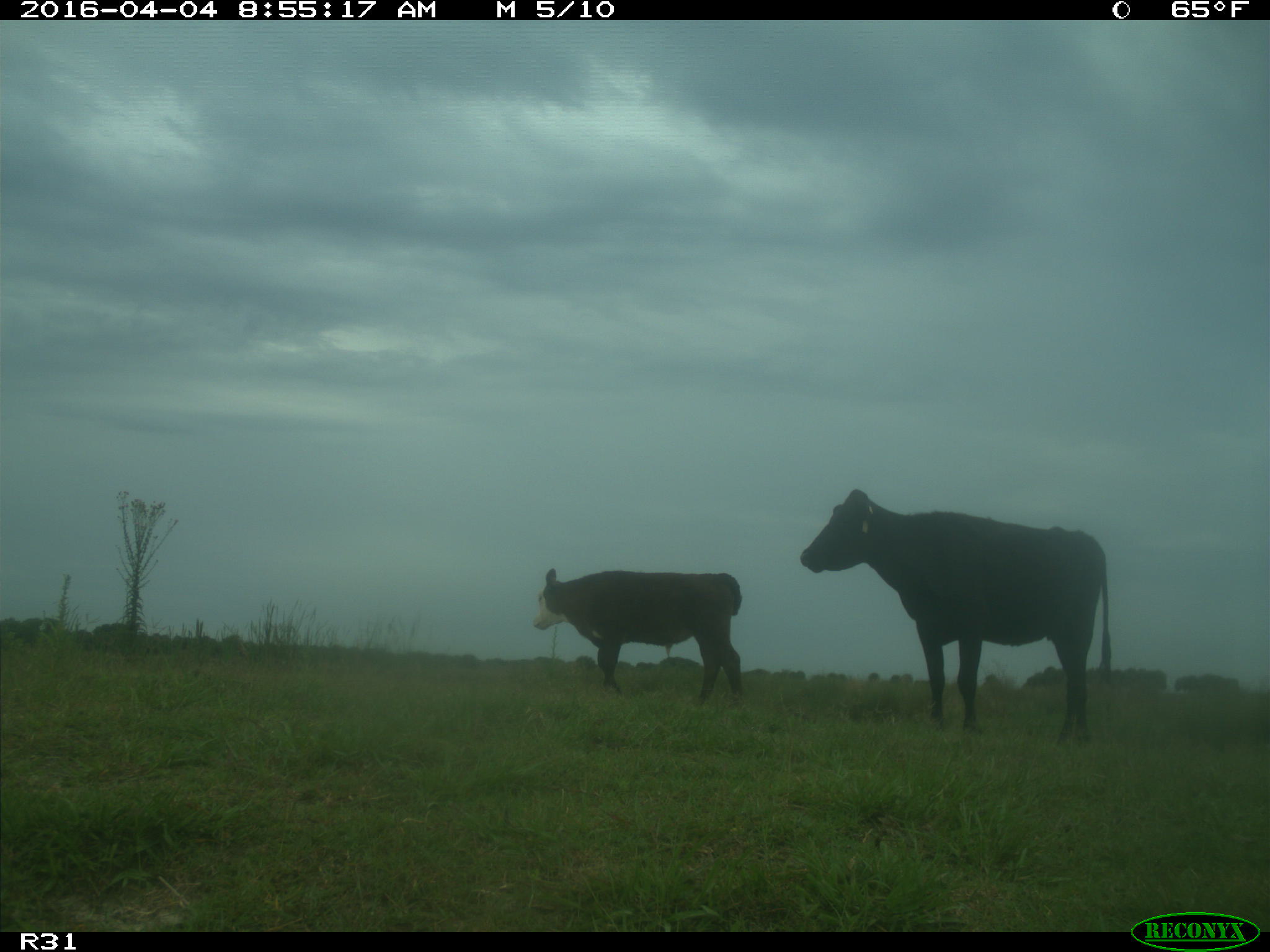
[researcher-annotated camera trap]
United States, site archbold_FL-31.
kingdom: Animalia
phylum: Chordata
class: Mammalia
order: Artiodactyla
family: Bovidae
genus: Bos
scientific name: Bos taurus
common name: domestic cow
Bos taurus (domestic cow).